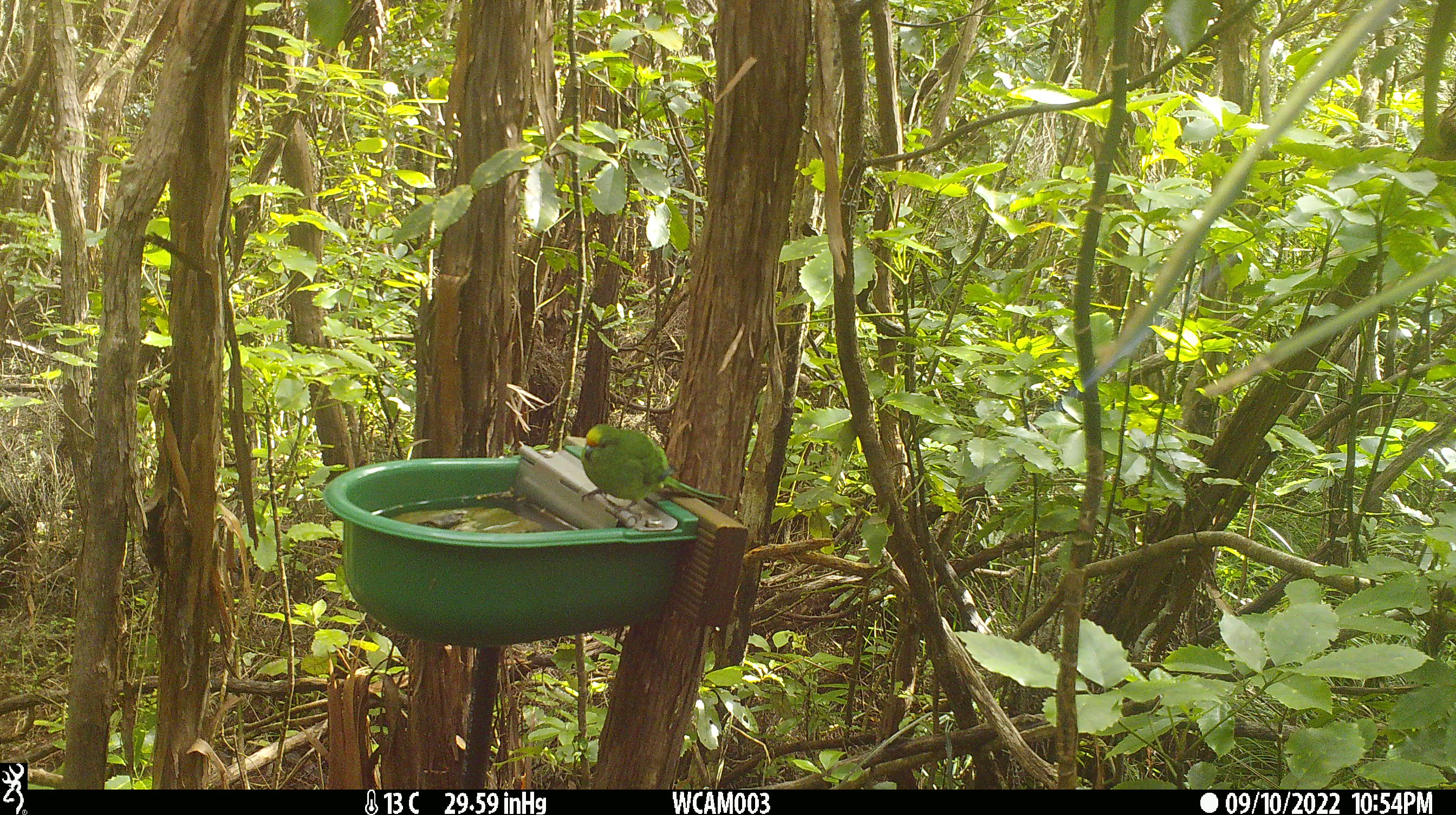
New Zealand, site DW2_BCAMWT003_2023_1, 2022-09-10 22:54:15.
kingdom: Animalia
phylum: Chordata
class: Aves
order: Psittaciformes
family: Psittaculidae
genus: Cyanoramphus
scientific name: Cyanoramphus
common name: parakeet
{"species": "parakeet (Cyanoramphus)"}